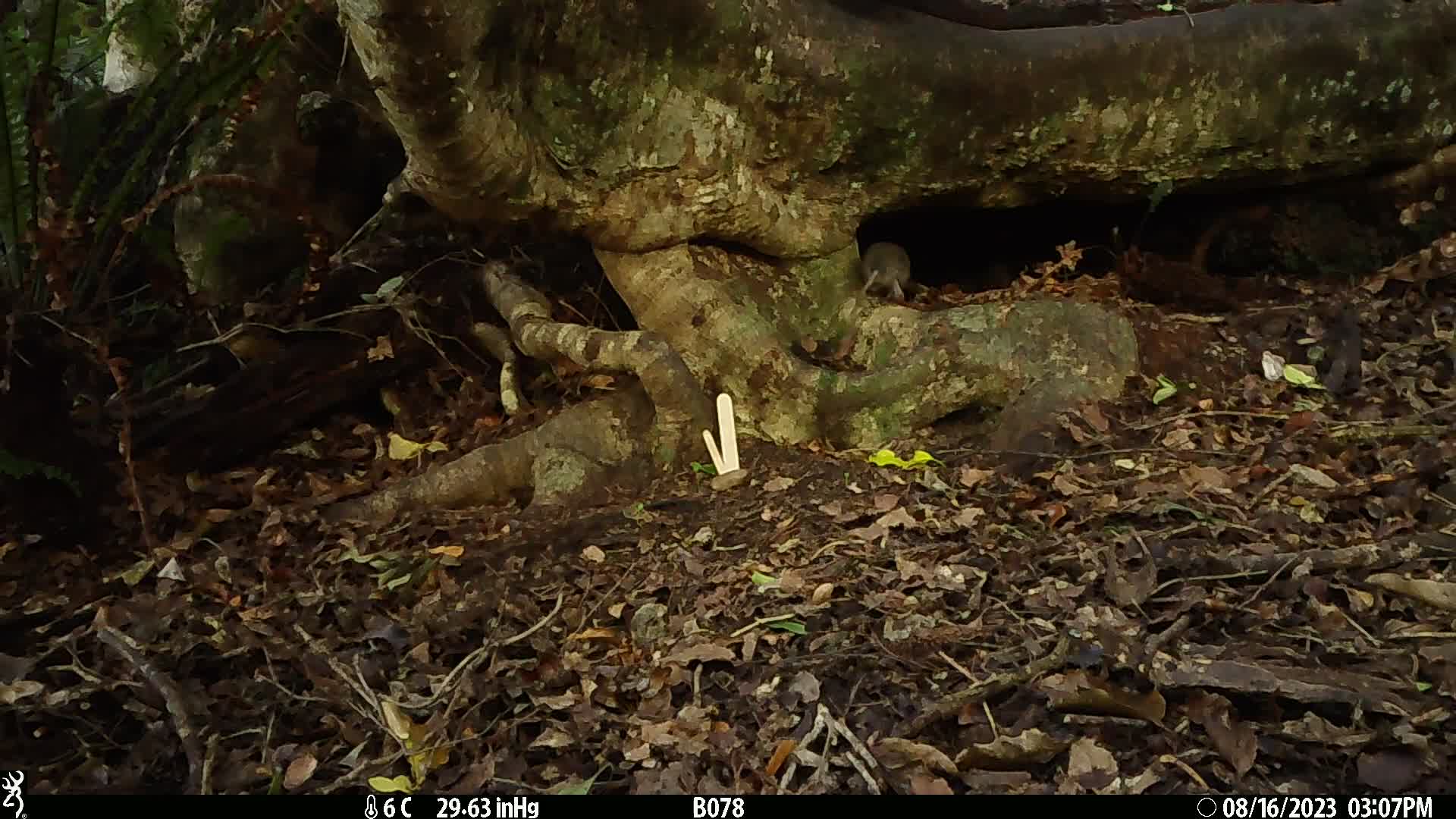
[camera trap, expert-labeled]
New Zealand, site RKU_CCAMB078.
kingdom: Animalia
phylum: Chordata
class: Mammalia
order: Rodentia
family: Muridae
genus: Rattus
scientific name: Rattus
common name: rat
Rat (Rattus).